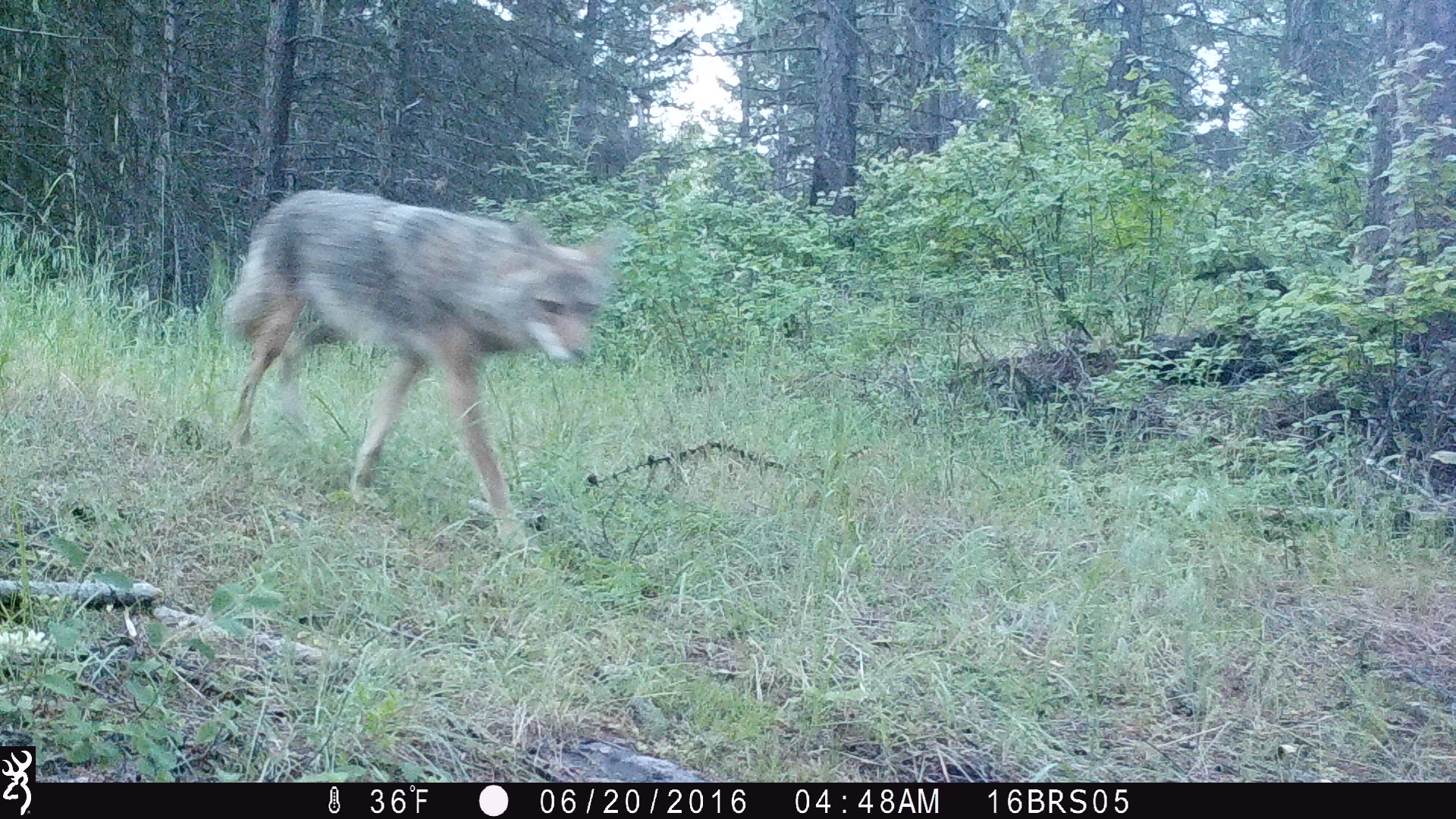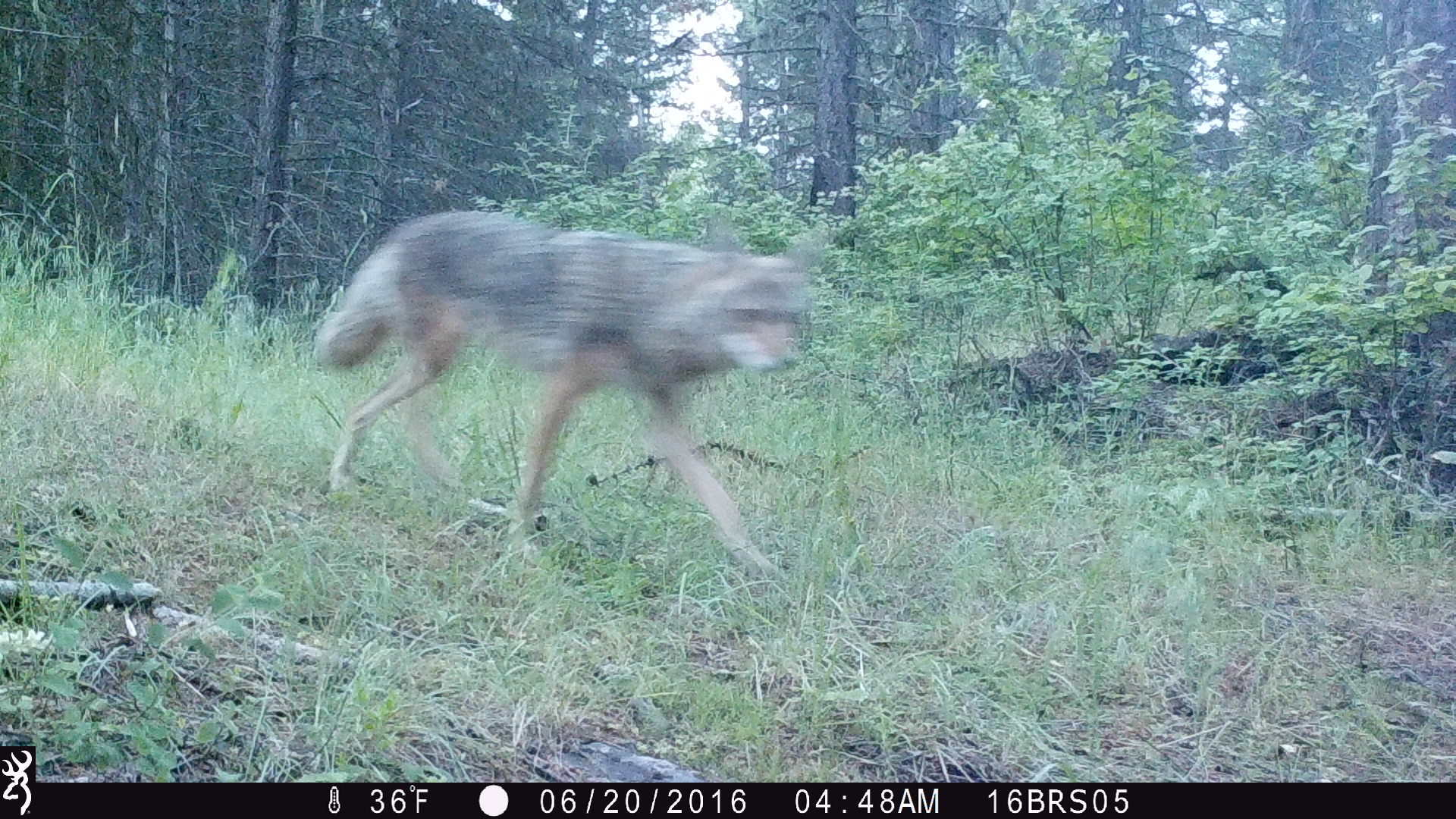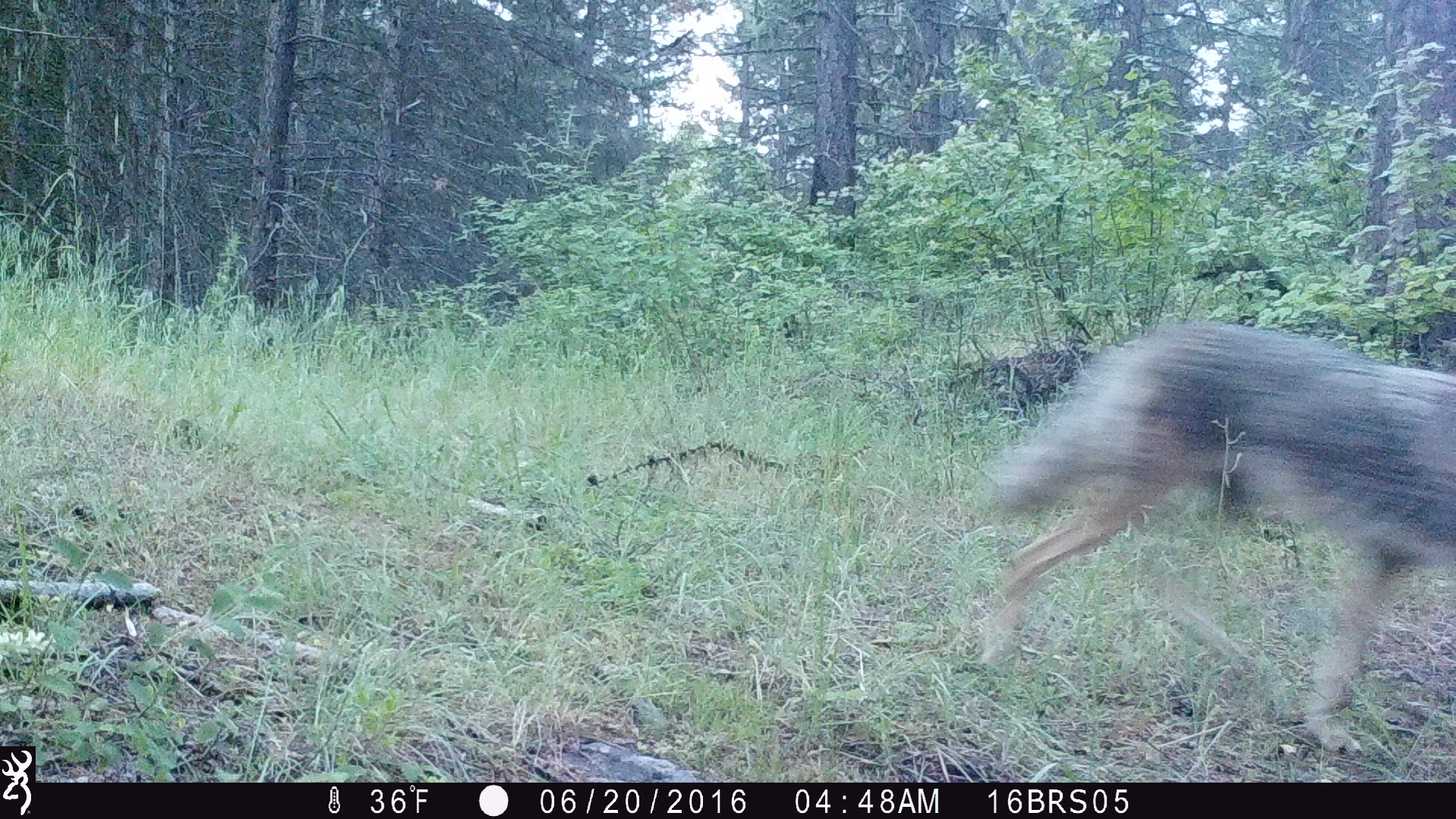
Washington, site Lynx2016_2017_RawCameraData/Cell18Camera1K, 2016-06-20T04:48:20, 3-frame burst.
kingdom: Animalia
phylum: Chordata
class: Mammalia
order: Carnivora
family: Canidae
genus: Canis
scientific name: Canis latrans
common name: coyote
Canis latrans (coyote). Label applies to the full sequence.